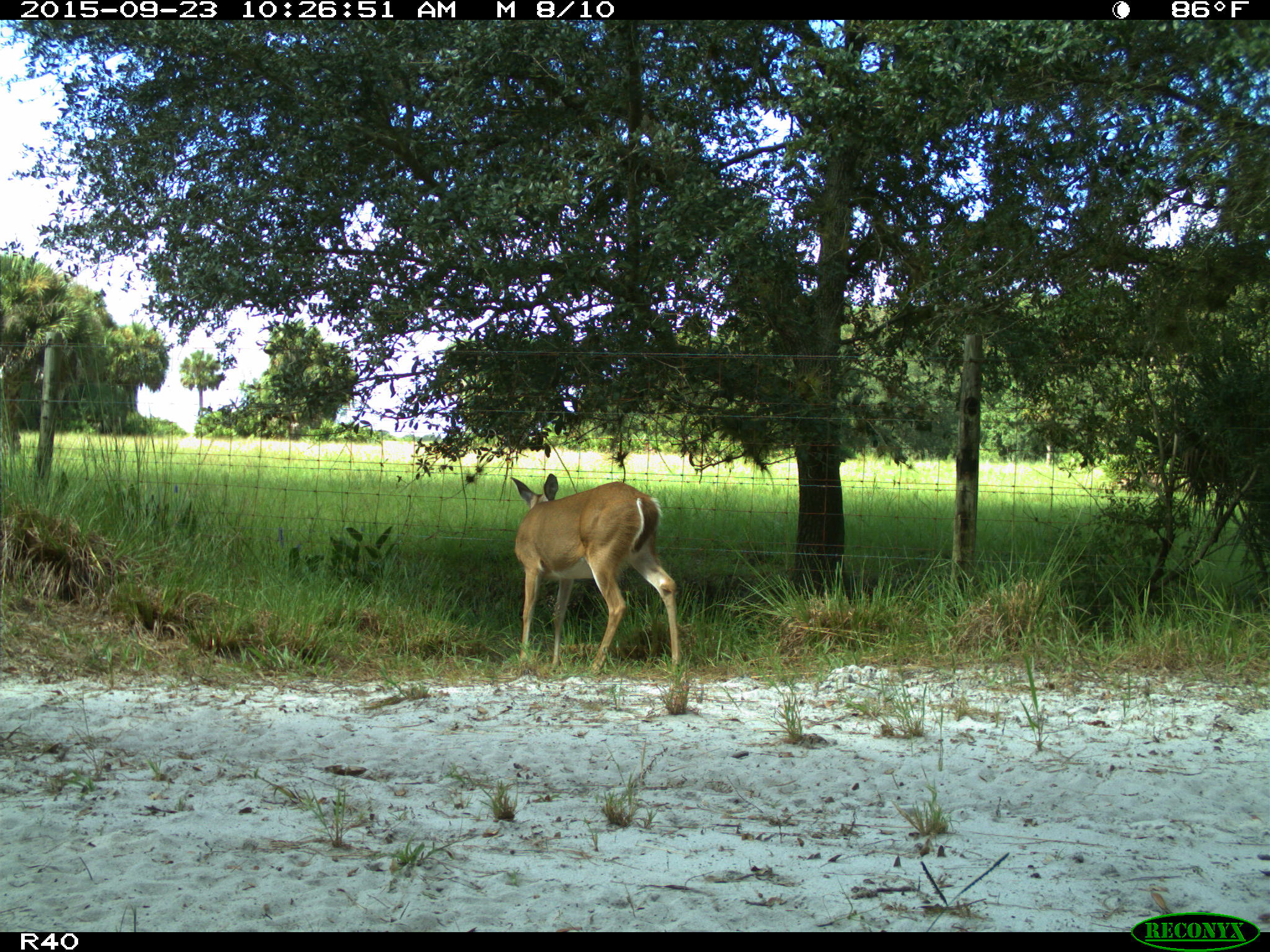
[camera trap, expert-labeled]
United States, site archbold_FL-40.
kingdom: Animalia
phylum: Chordata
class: Mammalia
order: Artiodactyla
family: Cervidae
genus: Odocoileus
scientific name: Odocoileus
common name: deer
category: unidentified deer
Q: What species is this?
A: Unidentified deer (deer) (Odocoileus).